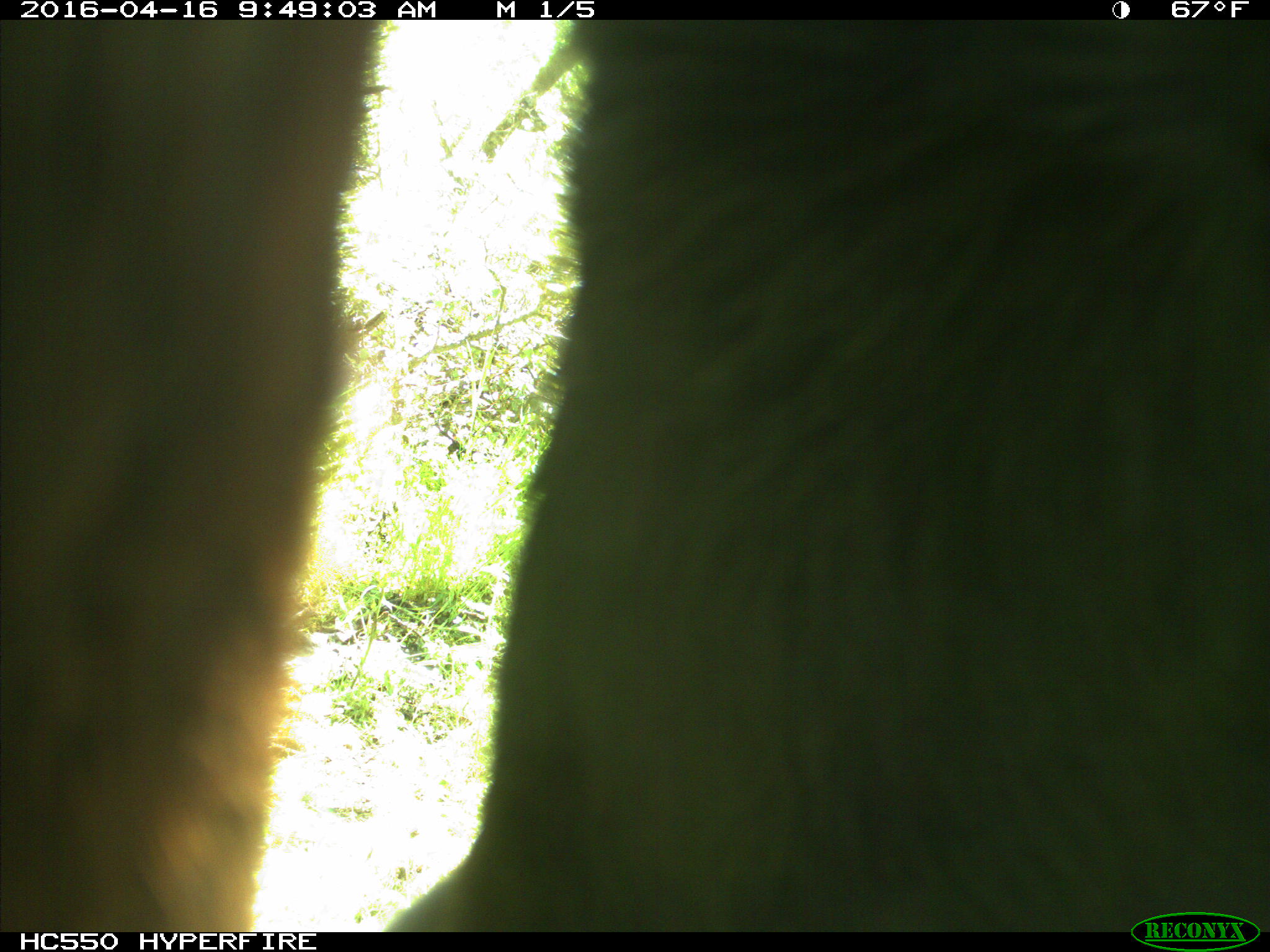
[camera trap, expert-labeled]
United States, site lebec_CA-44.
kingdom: Animalia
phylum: Chordata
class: Mammalia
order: Artiodactyla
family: Bovidae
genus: Bos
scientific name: Bos taurus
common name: domestic cow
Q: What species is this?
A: Bos taurus (domestic cow).